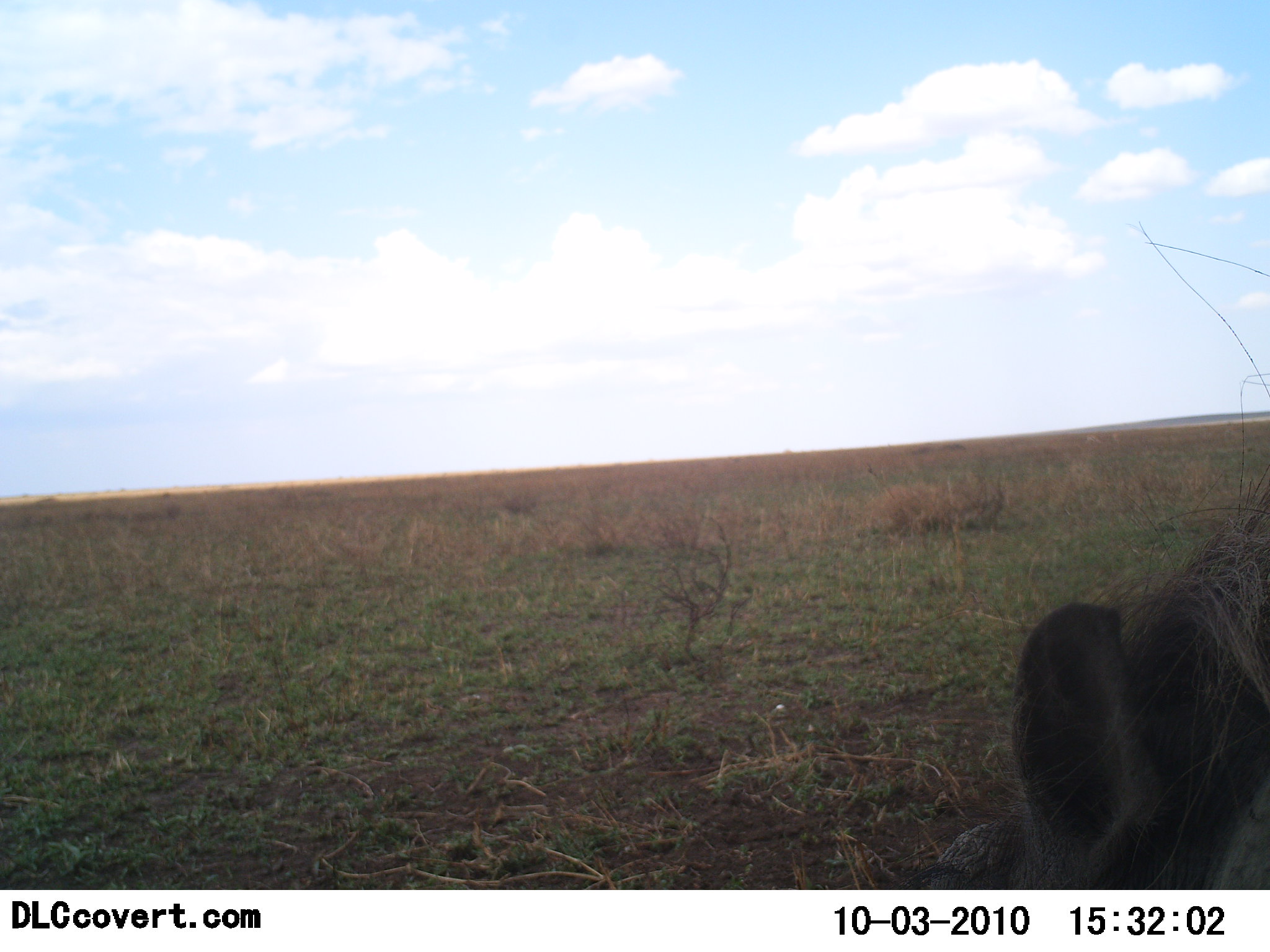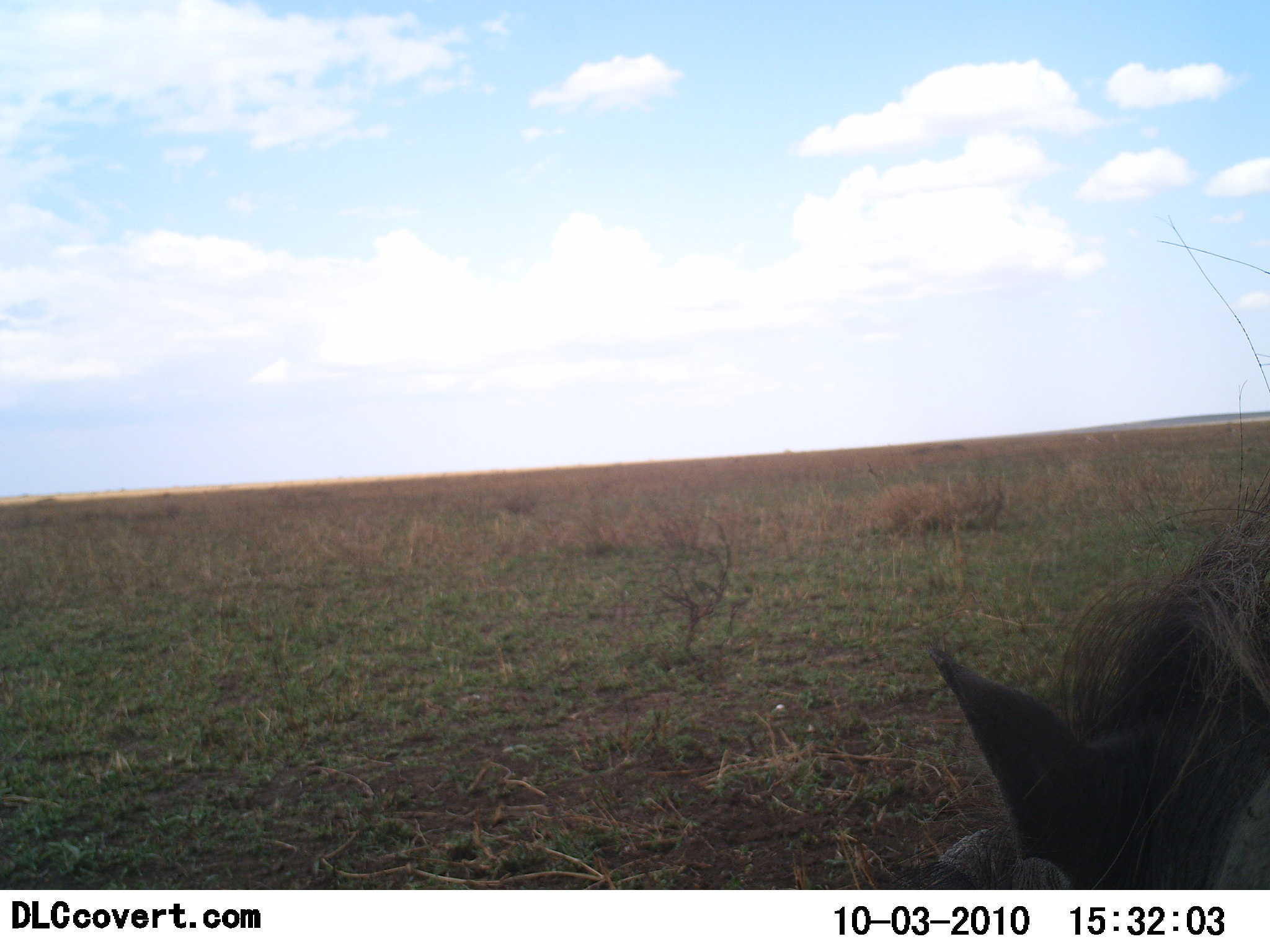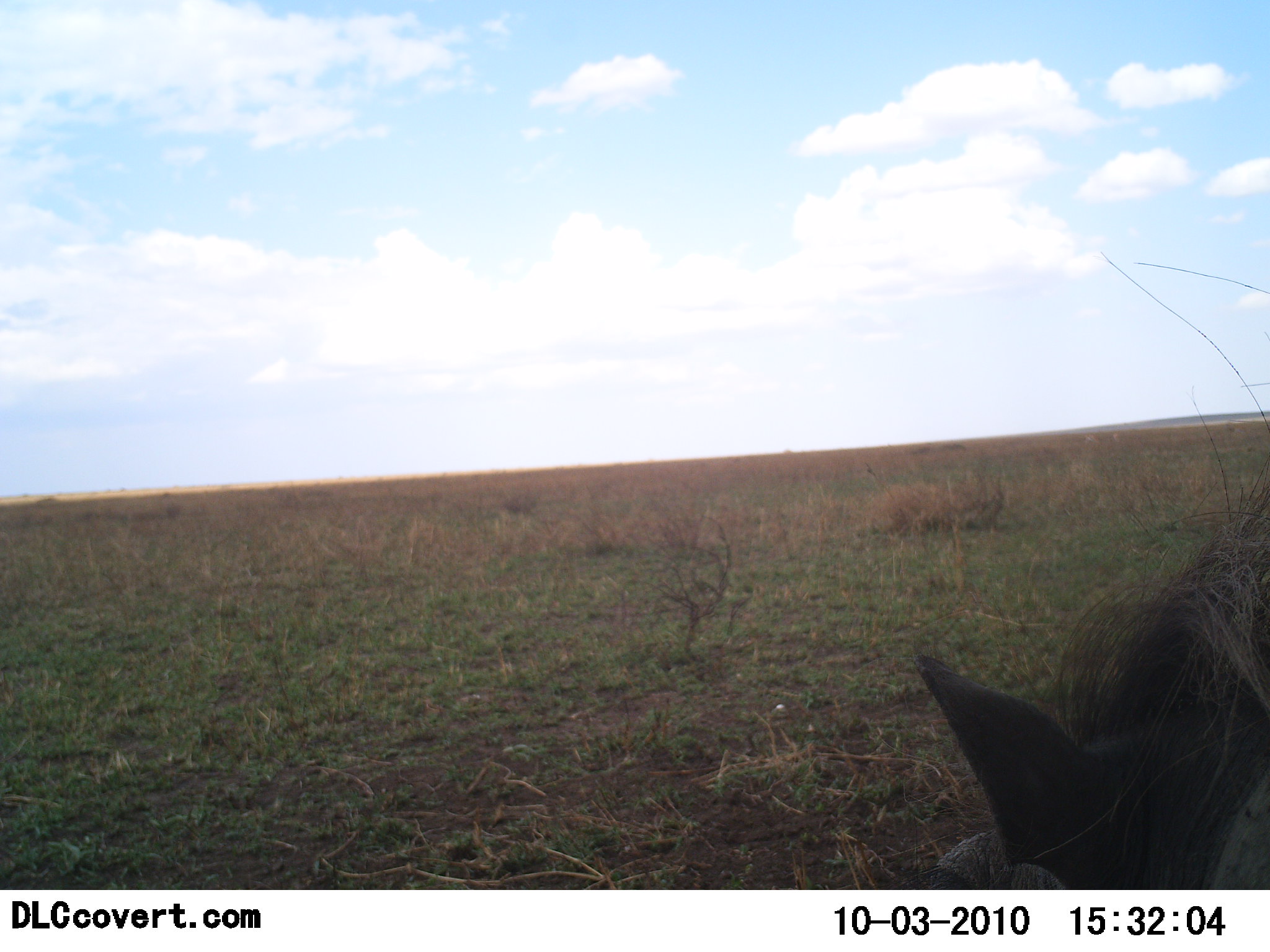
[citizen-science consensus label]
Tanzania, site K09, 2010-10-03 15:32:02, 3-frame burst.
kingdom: Animalia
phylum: Chordata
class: Mammalia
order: Artiodactyla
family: Suidae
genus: Phacochoerus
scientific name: Phacochoerus africanus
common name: warthog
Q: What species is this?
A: Warthog (Phacochoerus africanus).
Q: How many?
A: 1.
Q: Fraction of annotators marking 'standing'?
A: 47%.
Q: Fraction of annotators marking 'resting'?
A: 47%.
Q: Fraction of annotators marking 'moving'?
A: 0%.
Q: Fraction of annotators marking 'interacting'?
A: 0%.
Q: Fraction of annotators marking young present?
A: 0%.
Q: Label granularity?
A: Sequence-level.